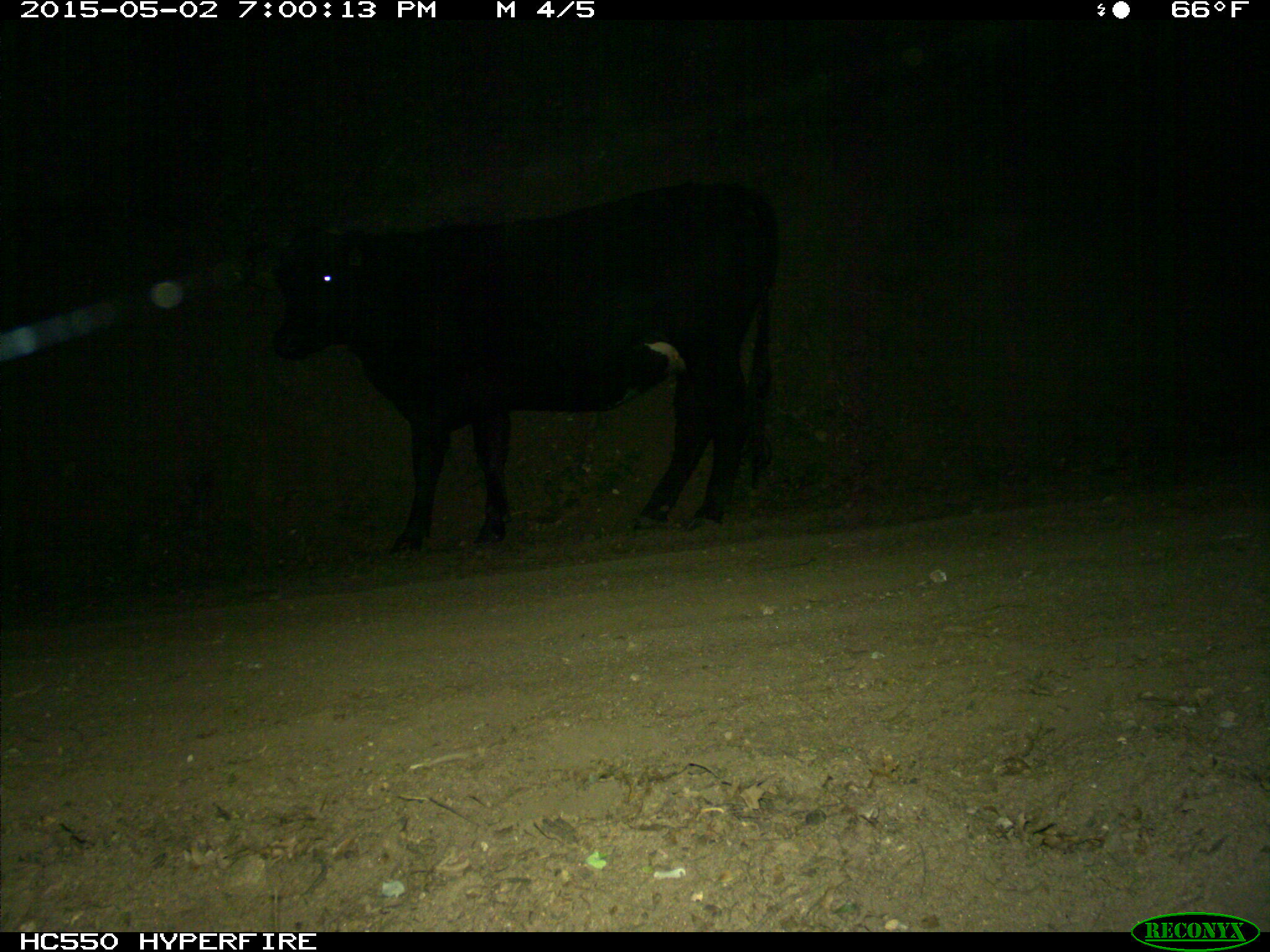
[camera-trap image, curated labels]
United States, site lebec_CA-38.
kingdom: Animalia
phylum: Chordata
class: Mammalia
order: Artiodactyla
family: Bovidae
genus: Bos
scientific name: Bos taurus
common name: domestic cow